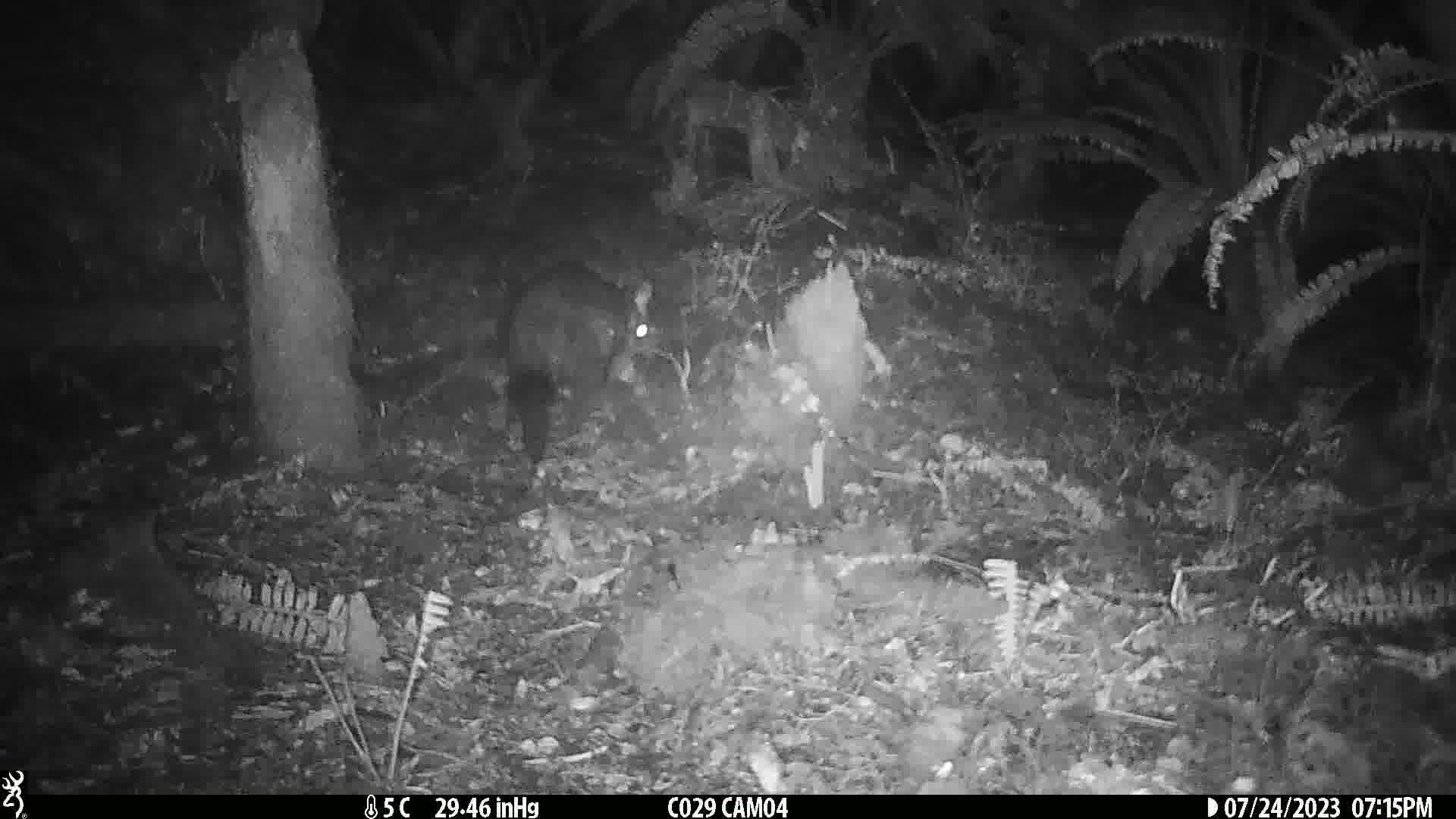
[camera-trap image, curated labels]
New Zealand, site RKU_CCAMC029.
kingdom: Animalia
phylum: Chordata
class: Mammalia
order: Diprotodontia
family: Phalangeridae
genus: Trichosurus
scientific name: Trichosurus vulpecula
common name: common brushtail possum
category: possum